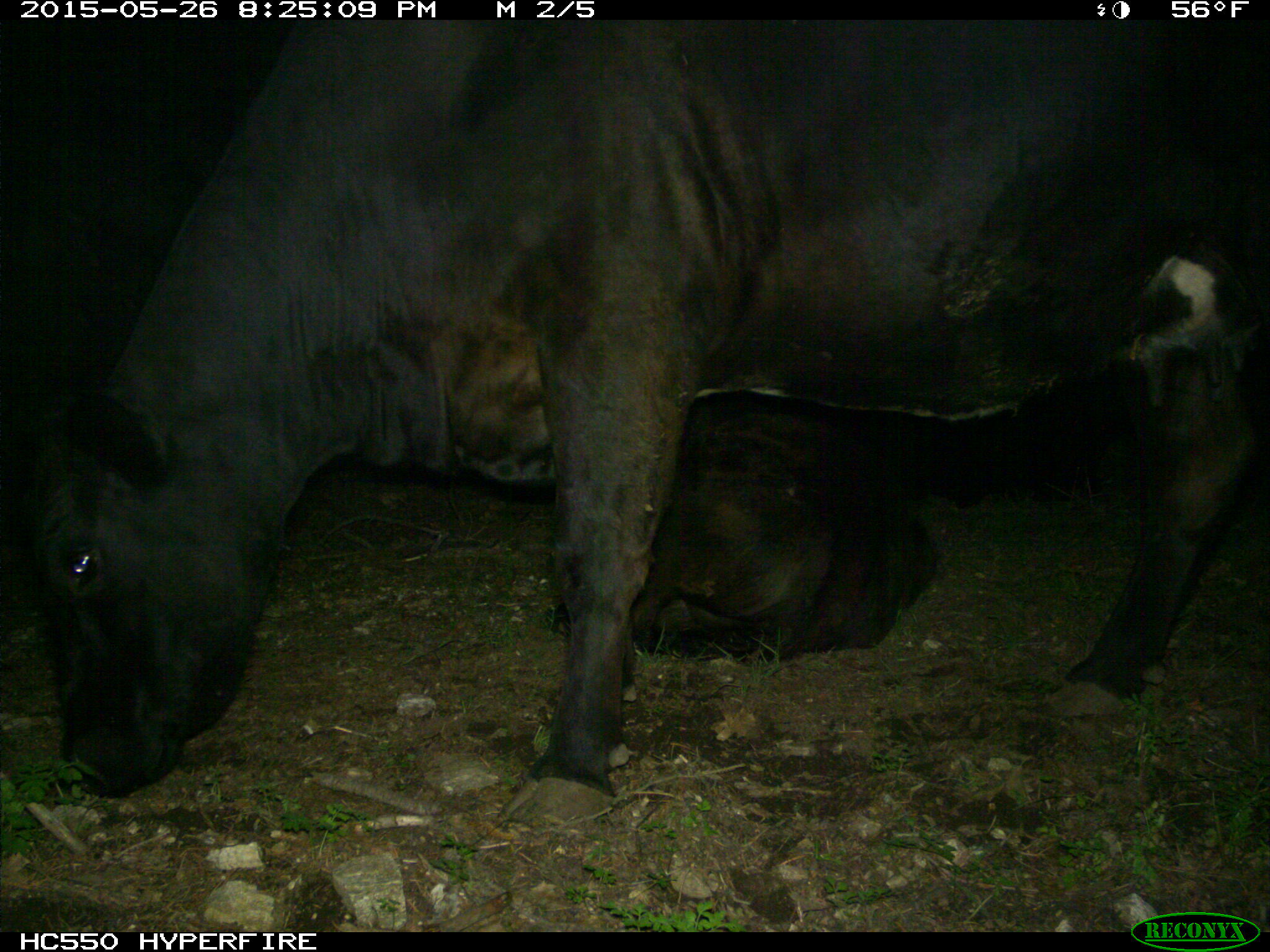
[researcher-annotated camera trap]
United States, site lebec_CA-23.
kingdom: Animalia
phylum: Chordata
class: Mammalia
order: Artiodactyla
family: Bovidae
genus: Bos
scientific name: Bos taurus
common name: domestic cow